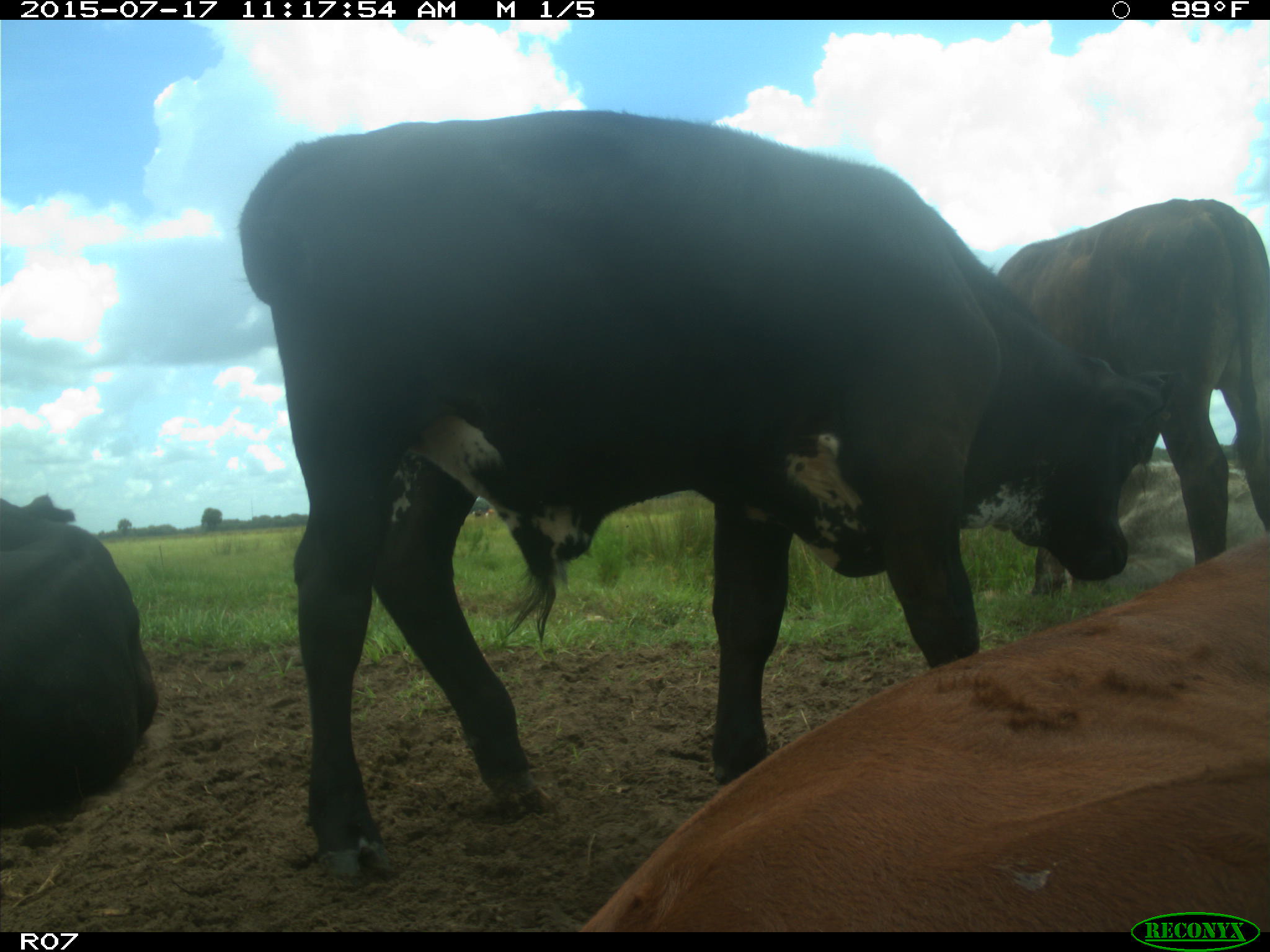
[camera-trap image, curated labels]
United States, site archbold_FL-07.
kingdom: Animalia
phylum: Chordata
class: Mammalia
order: Artiodactyla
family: Bovidae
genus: Bos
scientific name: Bos taurus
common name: domestic cow